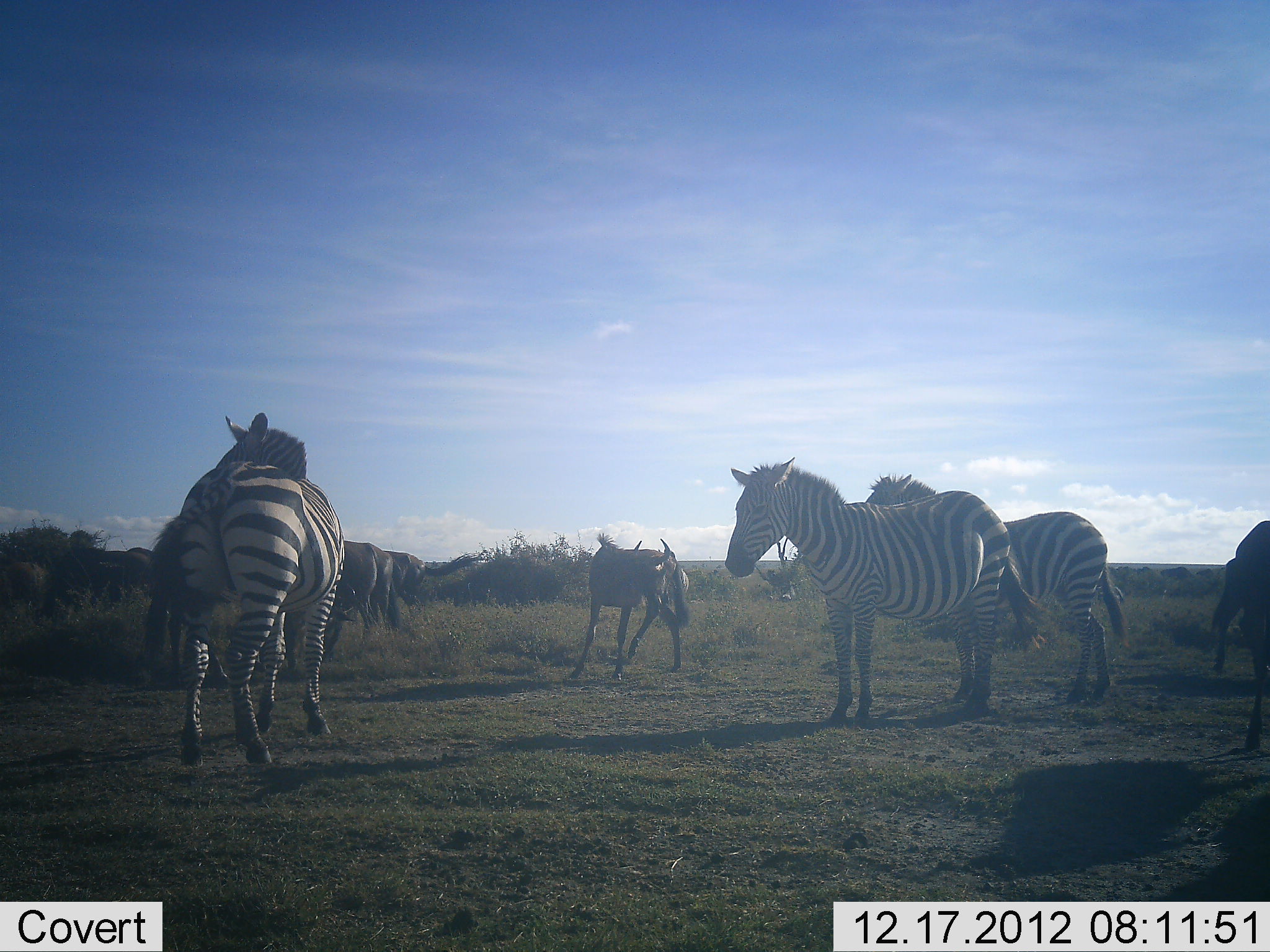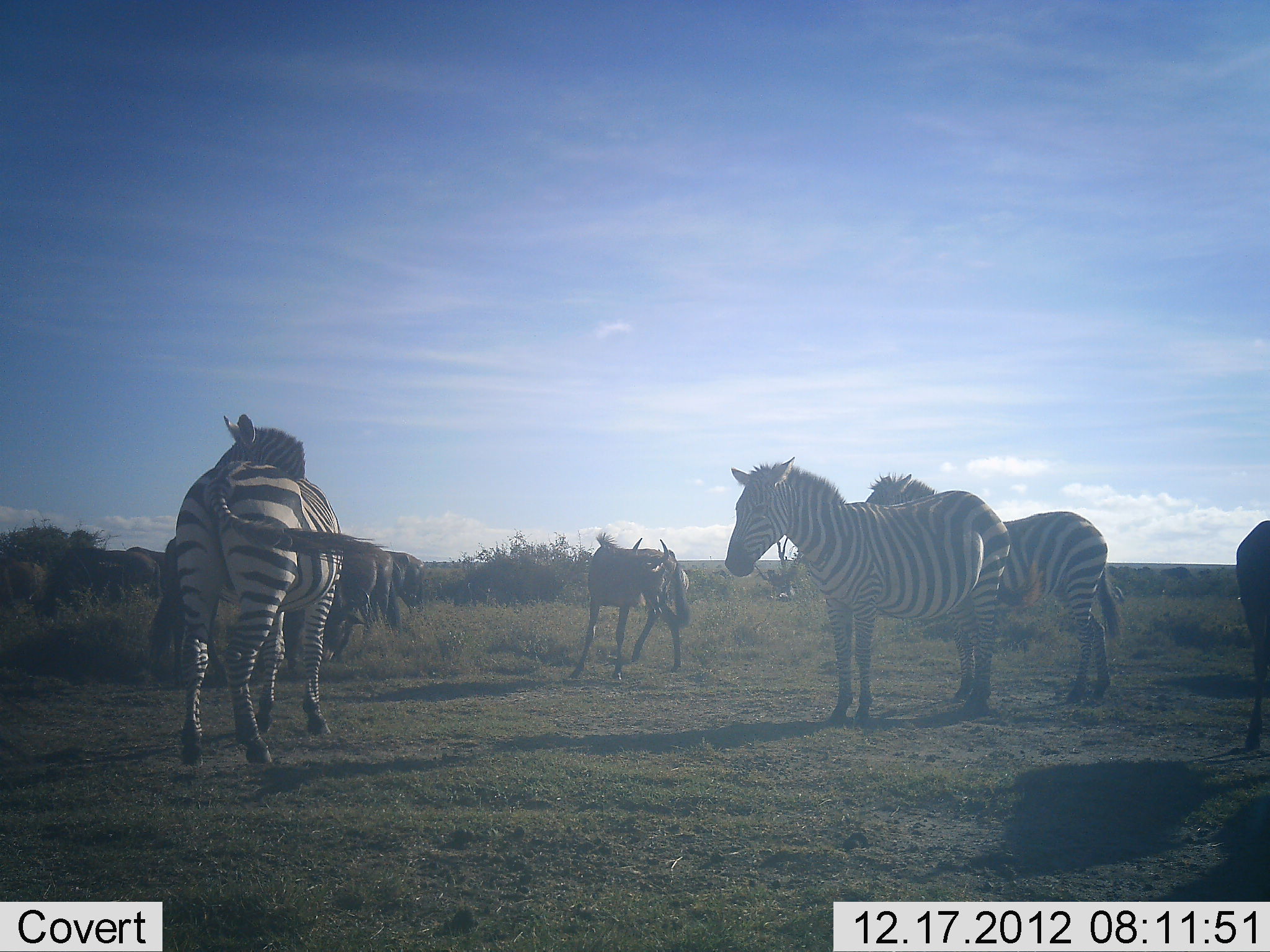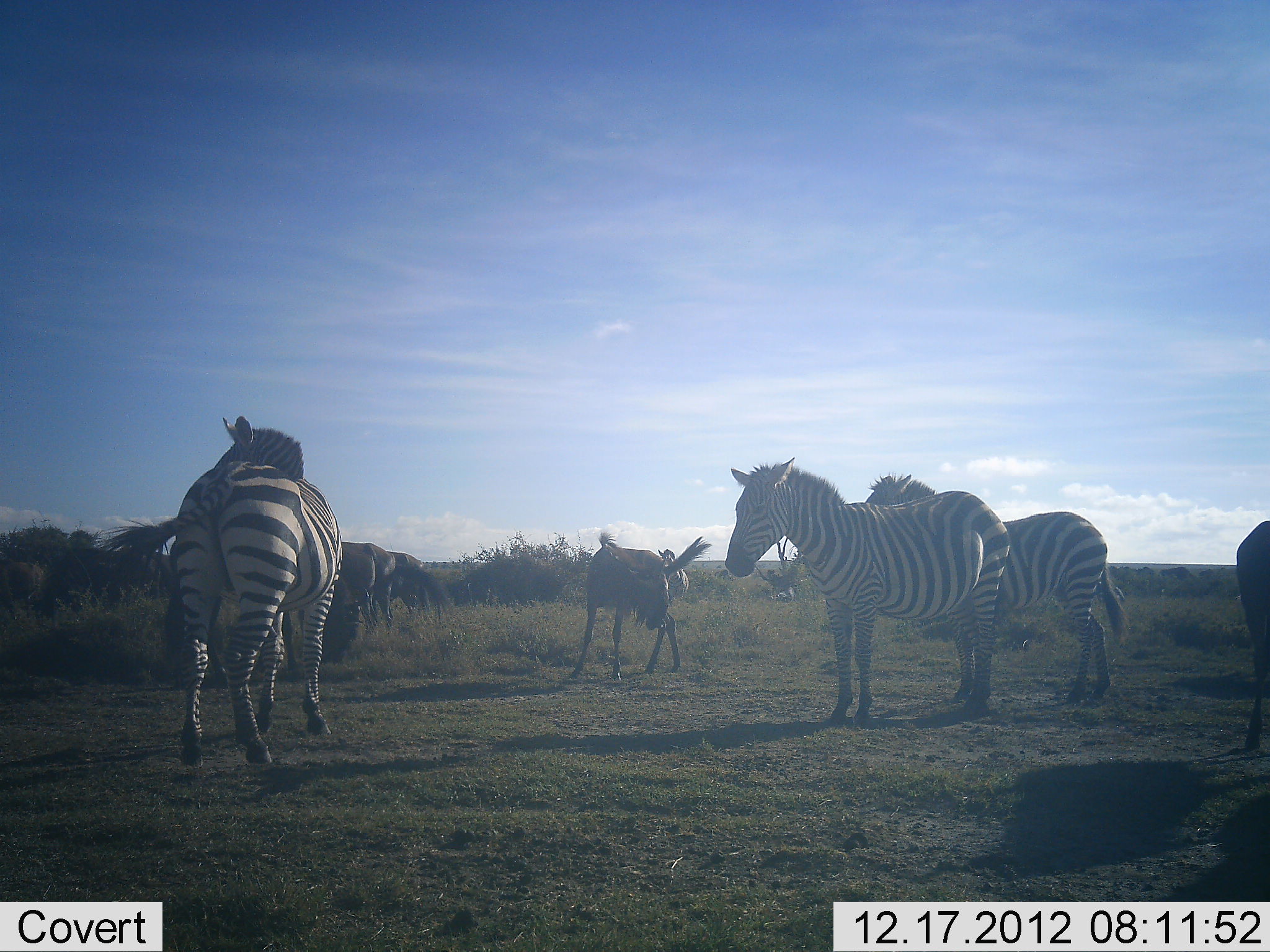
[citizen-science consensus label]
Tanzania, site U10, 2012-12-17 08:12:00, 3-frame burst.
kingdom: Animalia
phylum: Chordata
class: Mammalia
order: Artiodactyla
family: Bovidae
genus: Connochaetes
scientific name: Connochaetes taurinus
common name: blue wildebeest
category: wildebeest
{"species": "wildebeest (blue wildebeest) (Connochaetes taurinus)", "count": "5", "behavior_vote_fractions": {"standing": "90%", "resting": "0%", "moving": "10%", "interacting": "0%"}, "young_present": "20%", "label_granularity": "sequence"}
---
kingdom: Animalia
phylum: Chordata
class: Mammalia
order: Perissodactyla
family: Equidae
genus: Equus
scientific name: Equus quagga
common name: plains zebra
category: zebra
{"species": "zebra (plains zebra) (Equus quagga)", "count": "3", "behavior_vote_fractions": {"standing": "100%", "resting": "0%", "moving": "13%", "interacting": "7%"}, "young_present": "0%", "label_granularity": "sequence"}